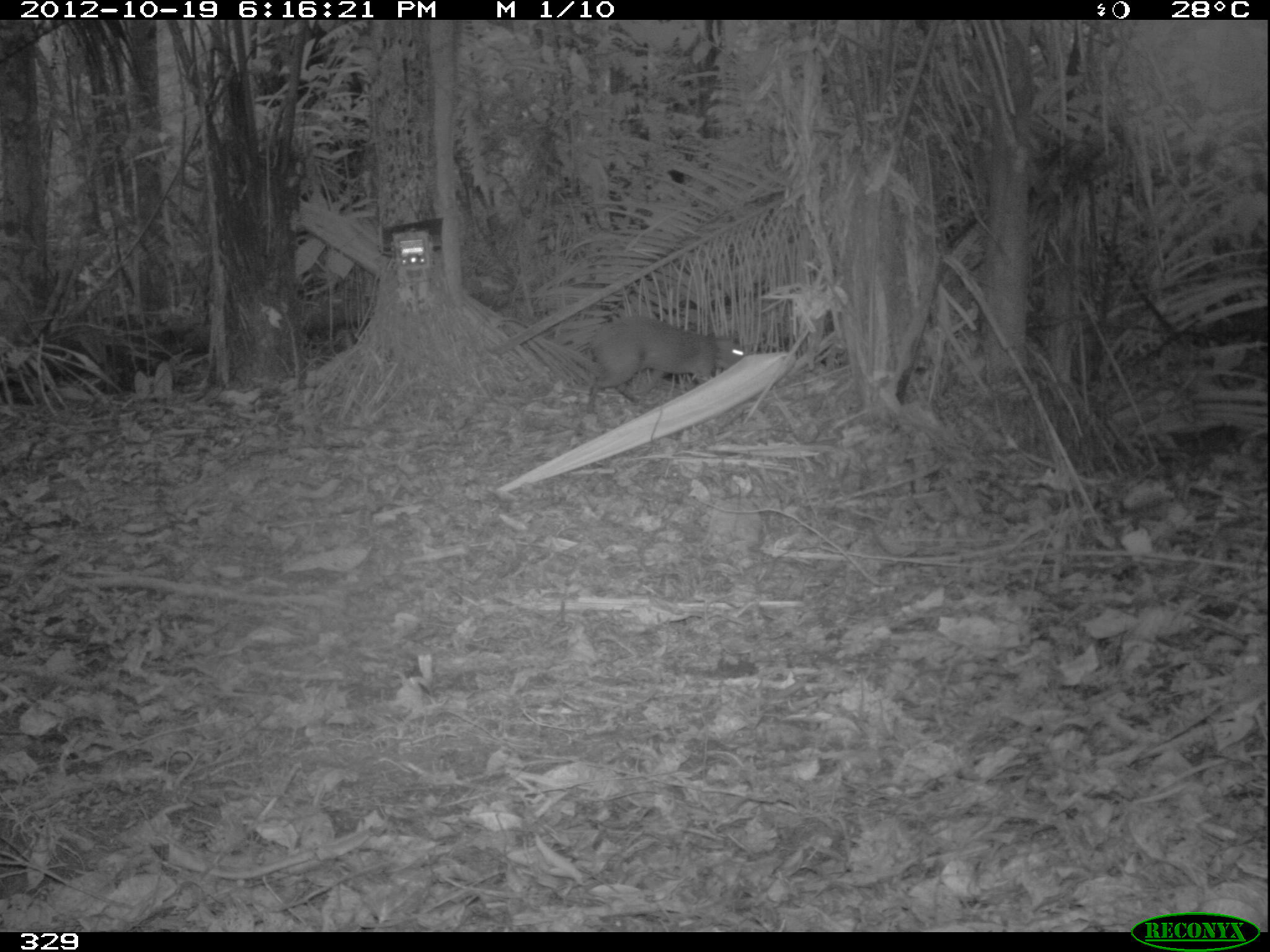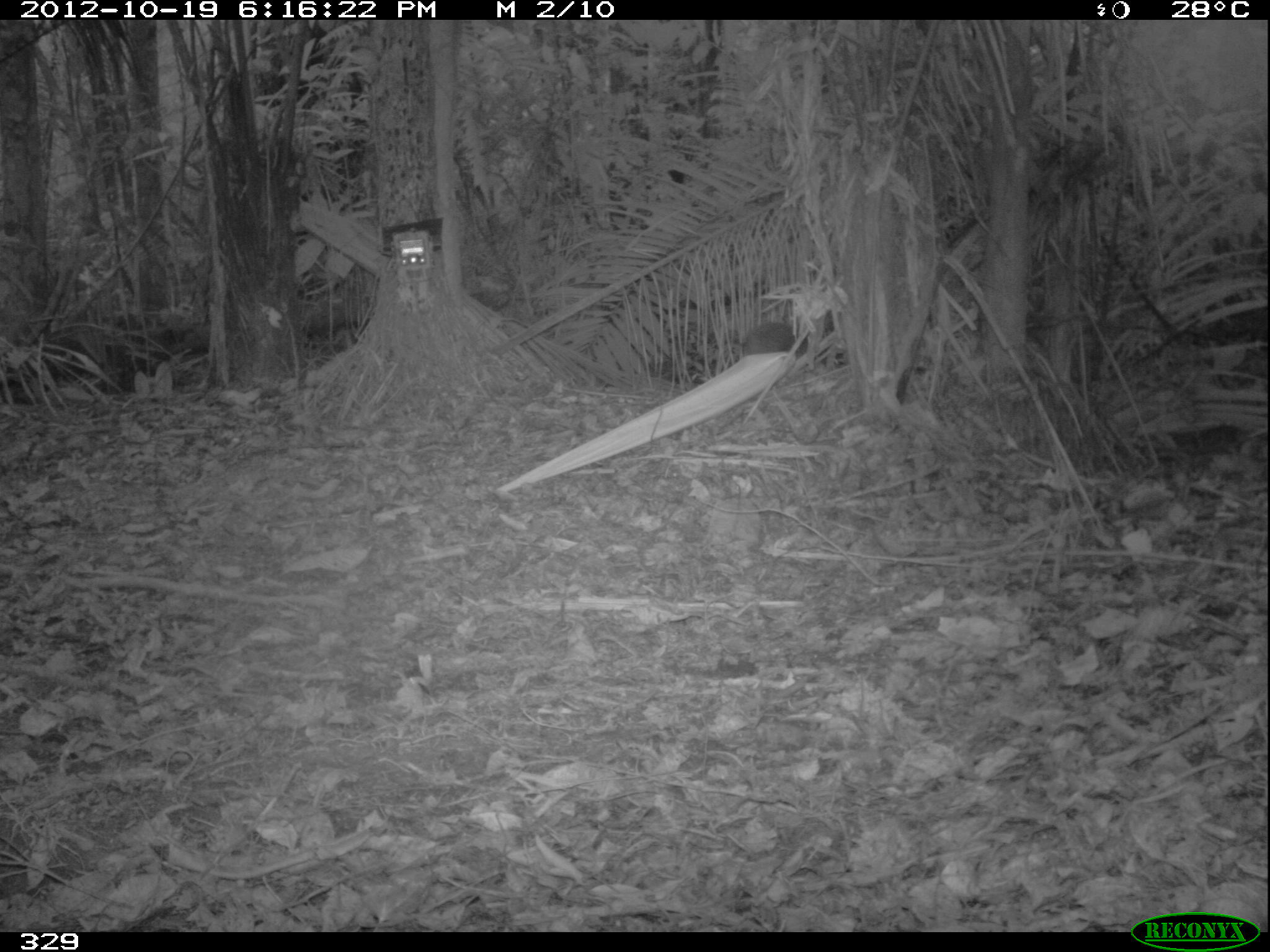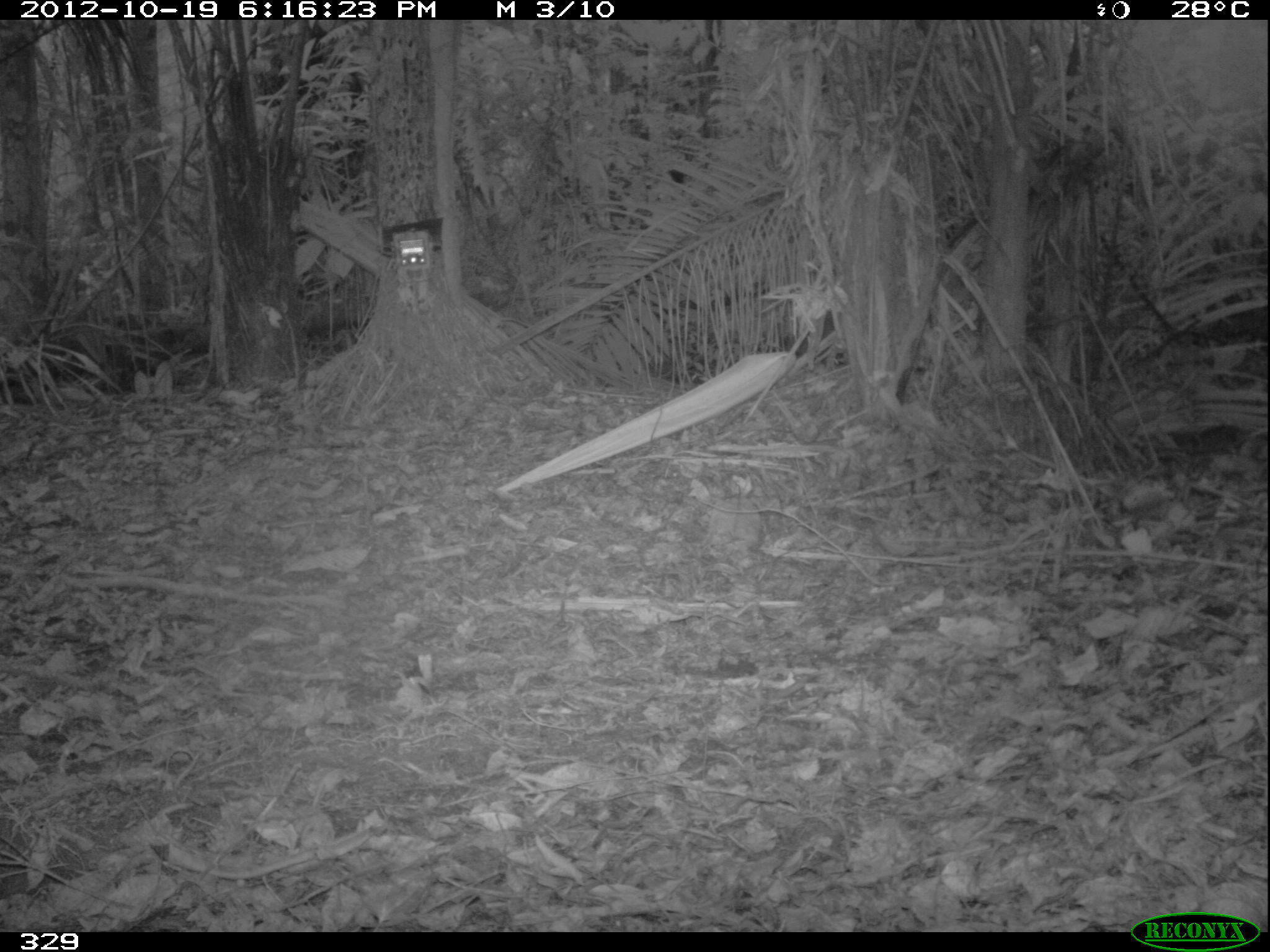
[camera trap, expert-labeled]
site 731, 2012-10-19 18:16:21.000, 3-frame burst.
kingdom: Animalia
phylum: Chordata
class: Mammalia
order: Rodentia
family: Dasyproctidae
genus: Dasyprocta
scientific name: Dasyprocta punctata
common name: central american agouti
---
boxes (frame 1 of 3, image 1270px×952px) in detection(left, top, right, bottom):
dasyprocta punctata: detection(583, 315, 744, 412)